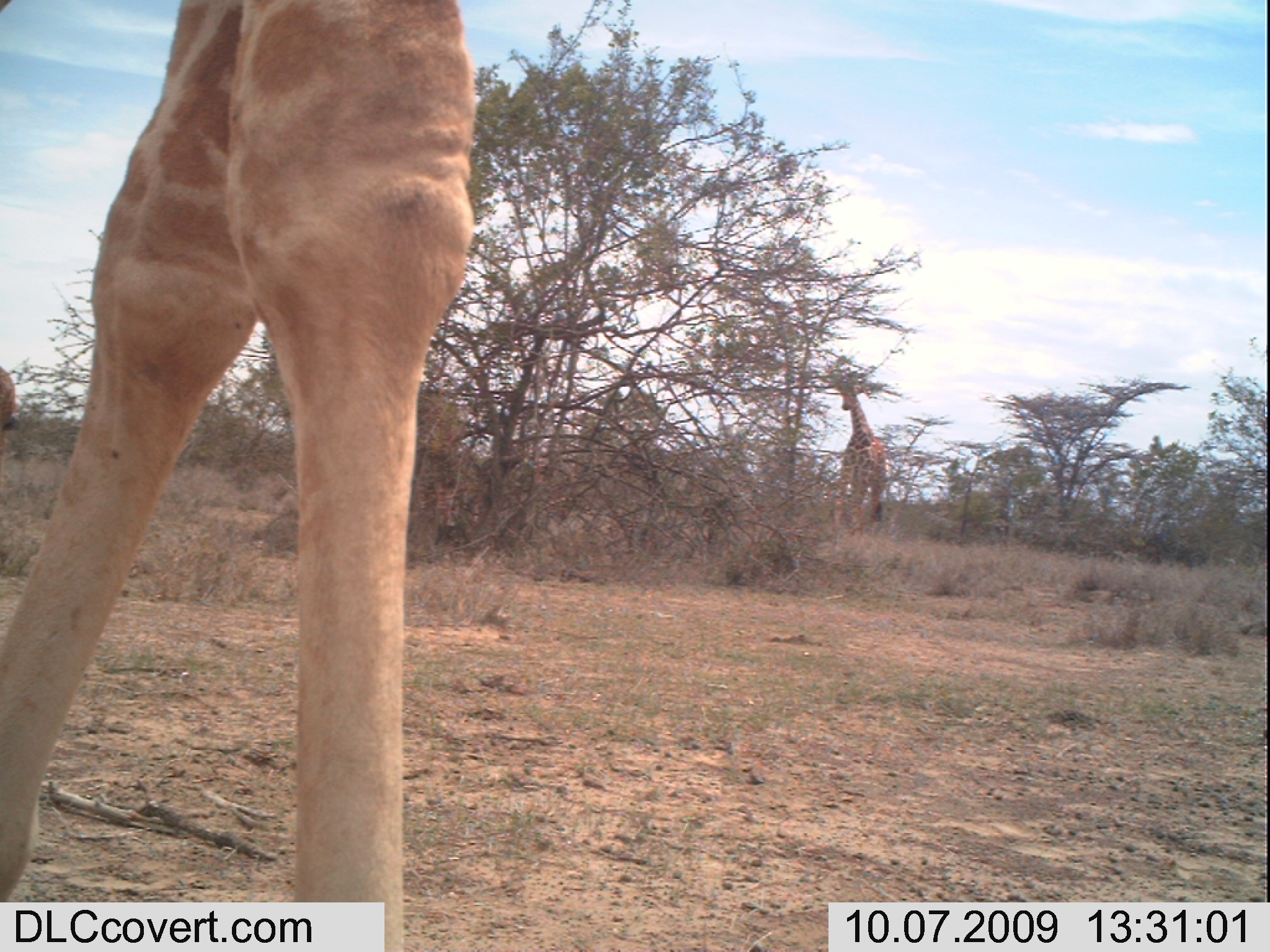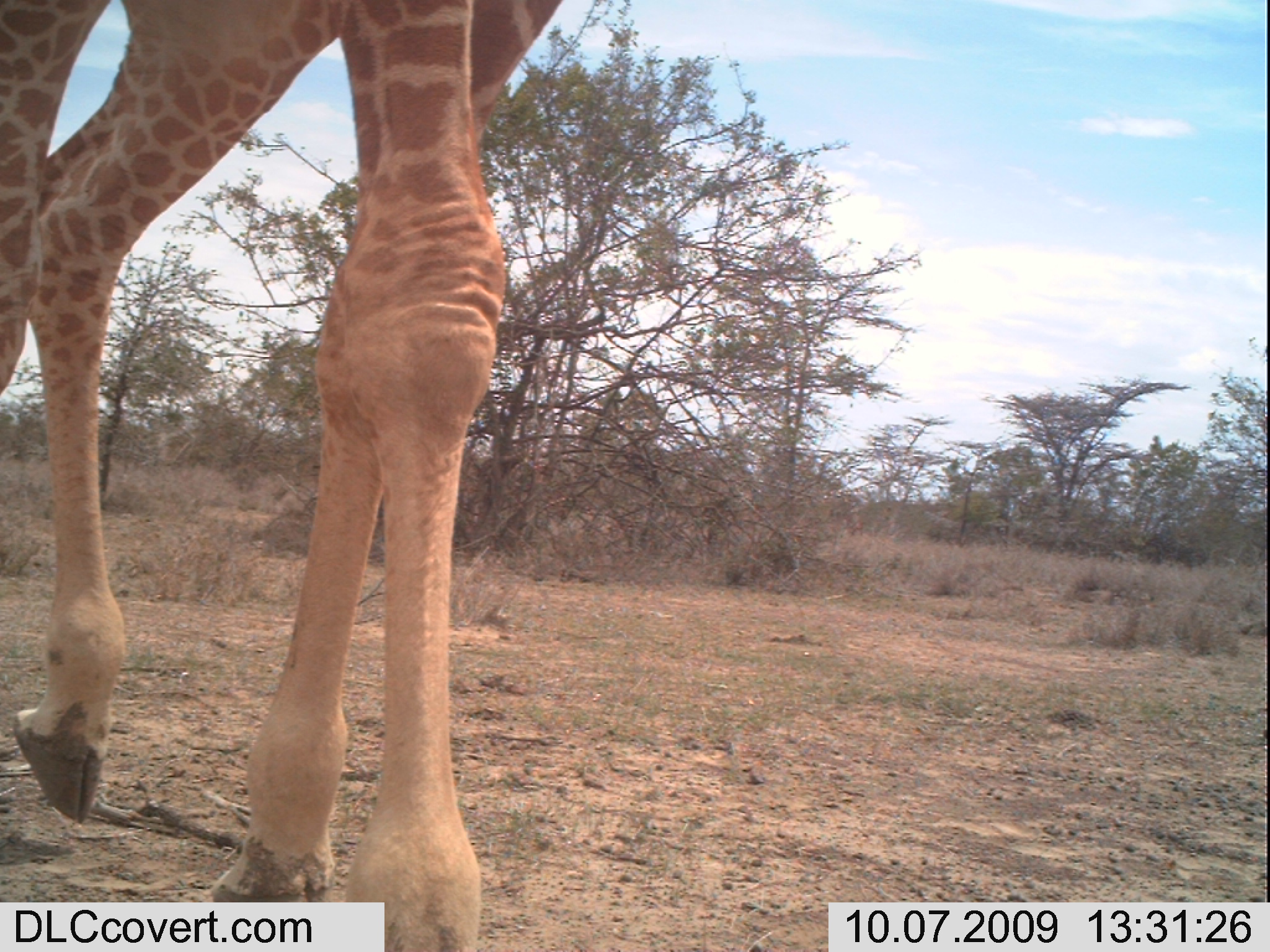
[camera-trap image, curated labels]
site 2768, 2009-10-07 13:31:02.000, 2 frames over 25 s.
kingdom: Animalia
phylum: Chordata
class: Mammalia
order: Artiodactyla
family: Giraffidae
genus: Giraffa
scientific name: Giraffa camelopardalis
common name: giraffe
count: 3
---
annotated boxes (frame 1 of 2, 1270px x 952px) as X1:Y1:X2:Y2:
giraffa camelopardalis: 0:0:486:949; 828:376:895:545; 0:353:26:440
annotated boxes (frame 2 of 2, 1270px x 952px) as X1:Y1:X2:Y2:
giraffa camelopardalis: 0:0:565:951